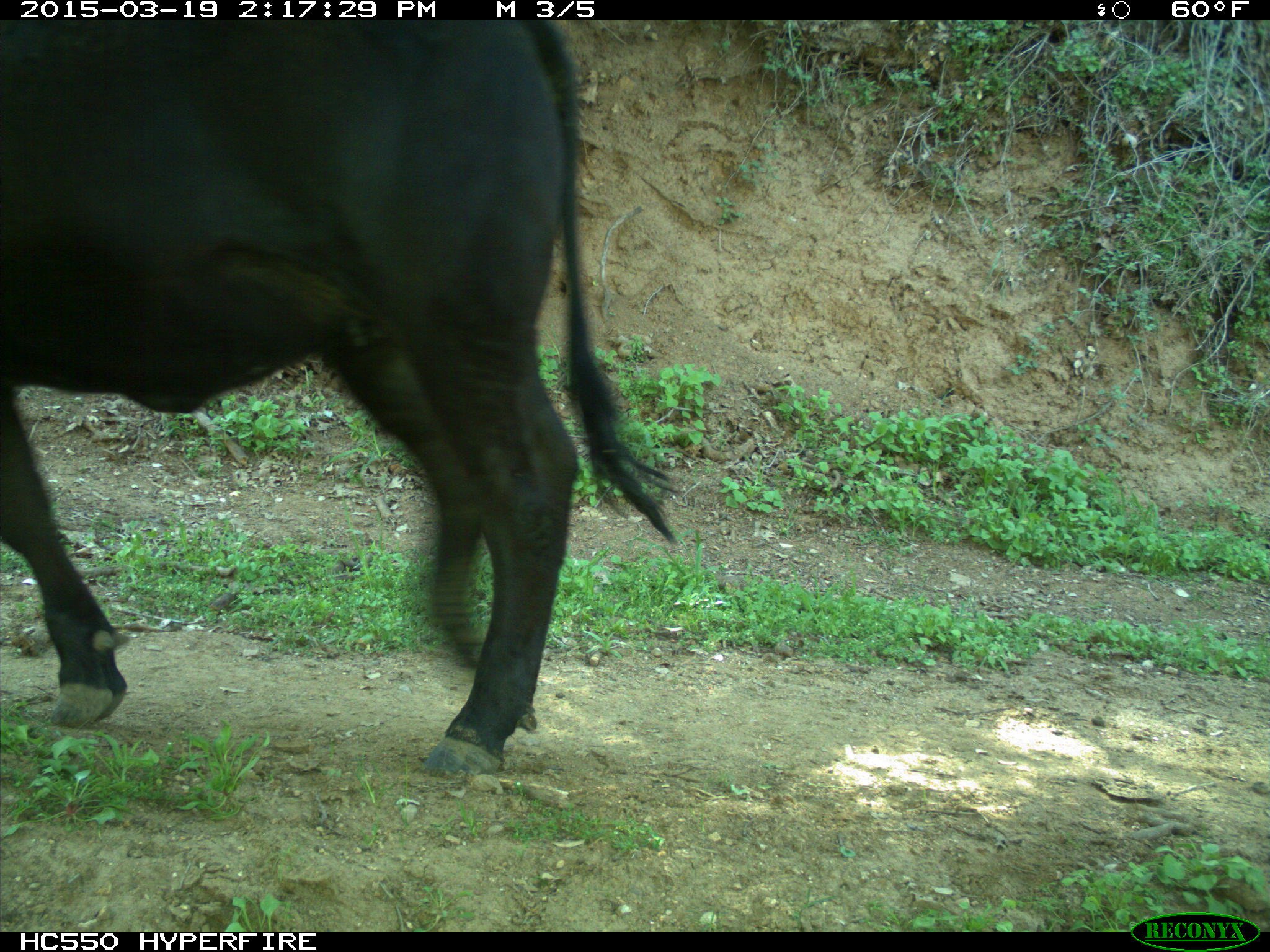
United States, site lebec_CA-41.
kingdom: Animalia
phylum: Chordata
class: Mammalia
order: Artiodactyla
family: Bovidae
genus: Bos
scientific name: Bos taurus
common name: domestic cow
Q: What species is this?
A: Bos taurus (domestic cow).